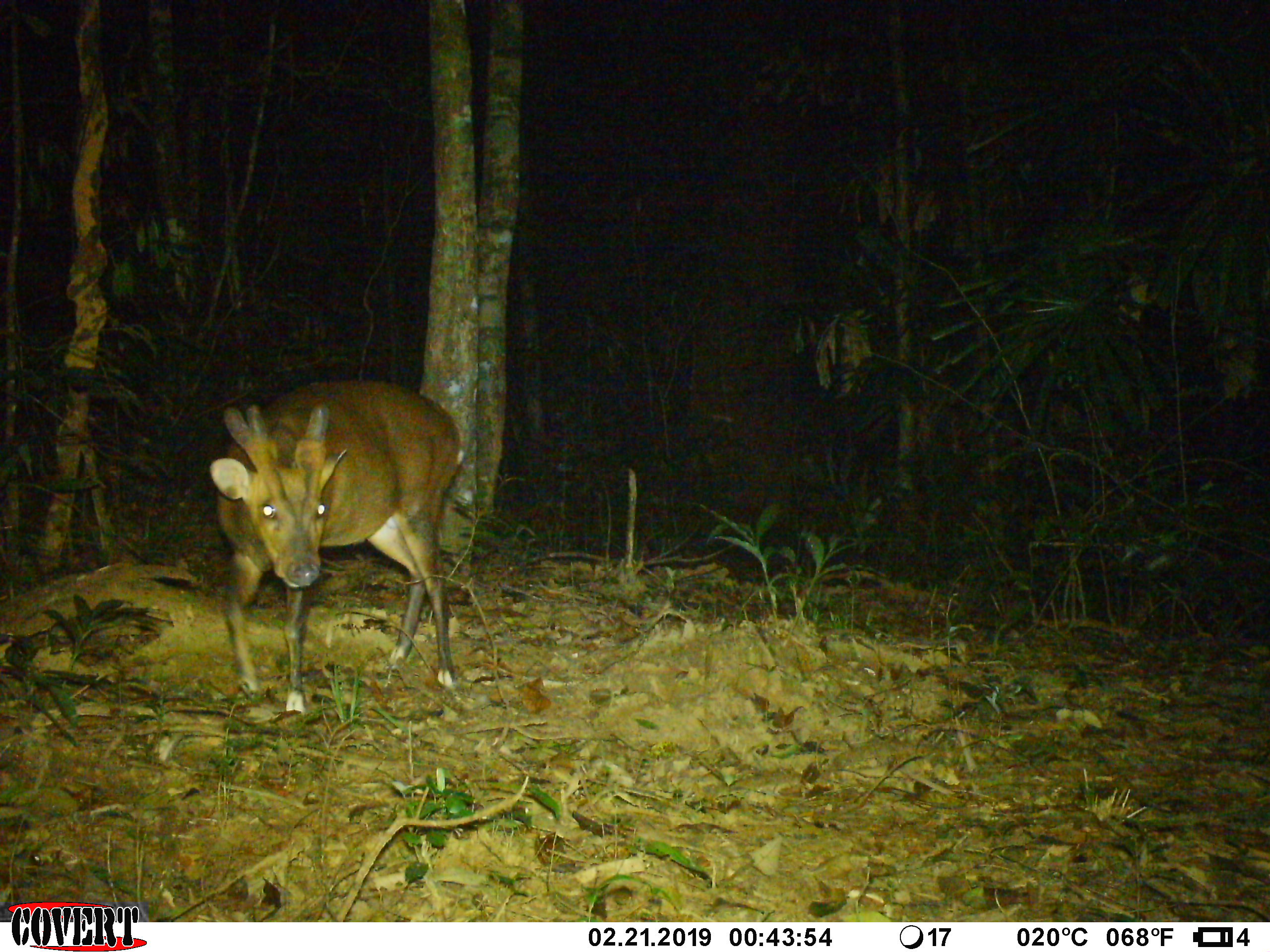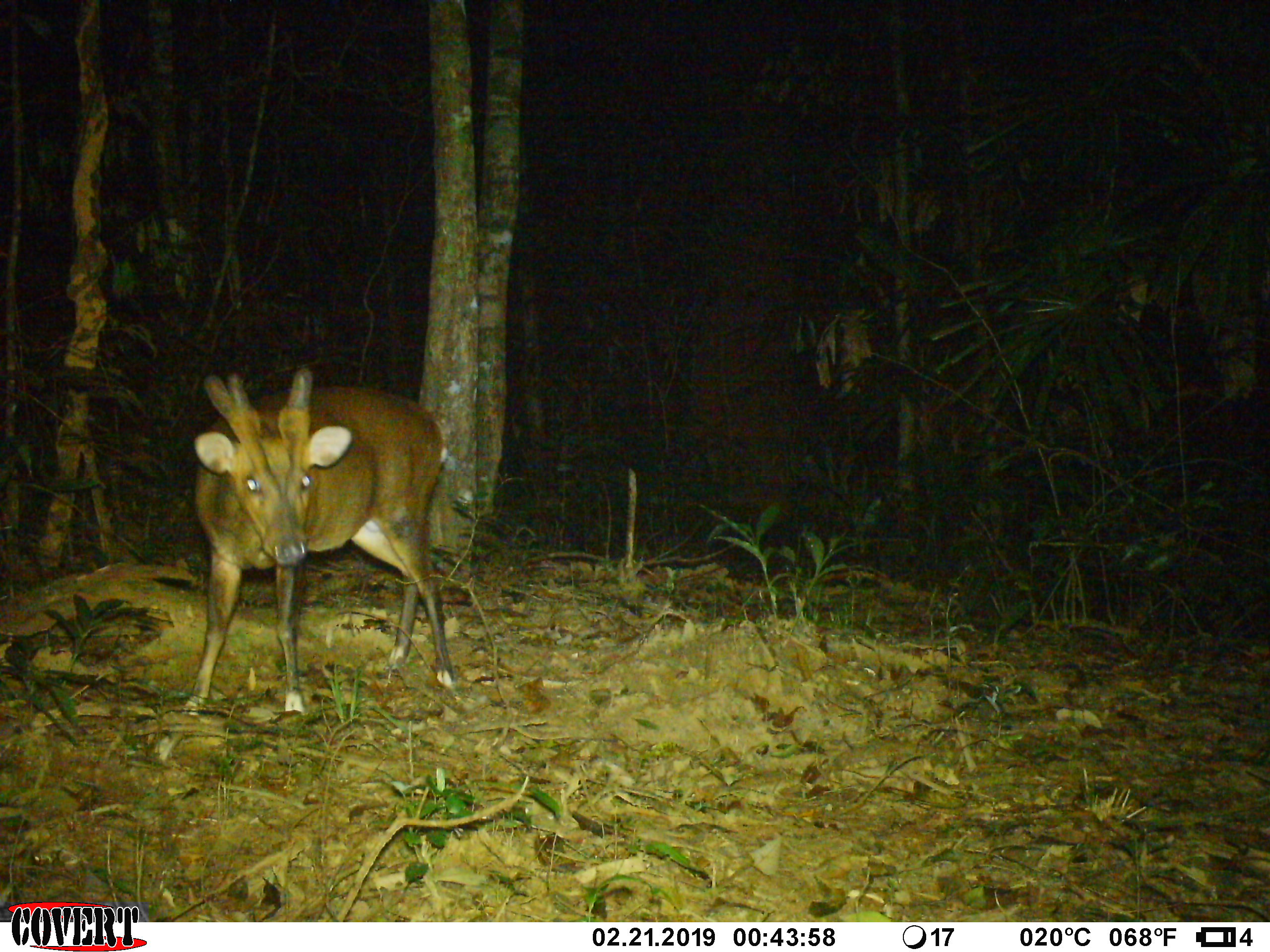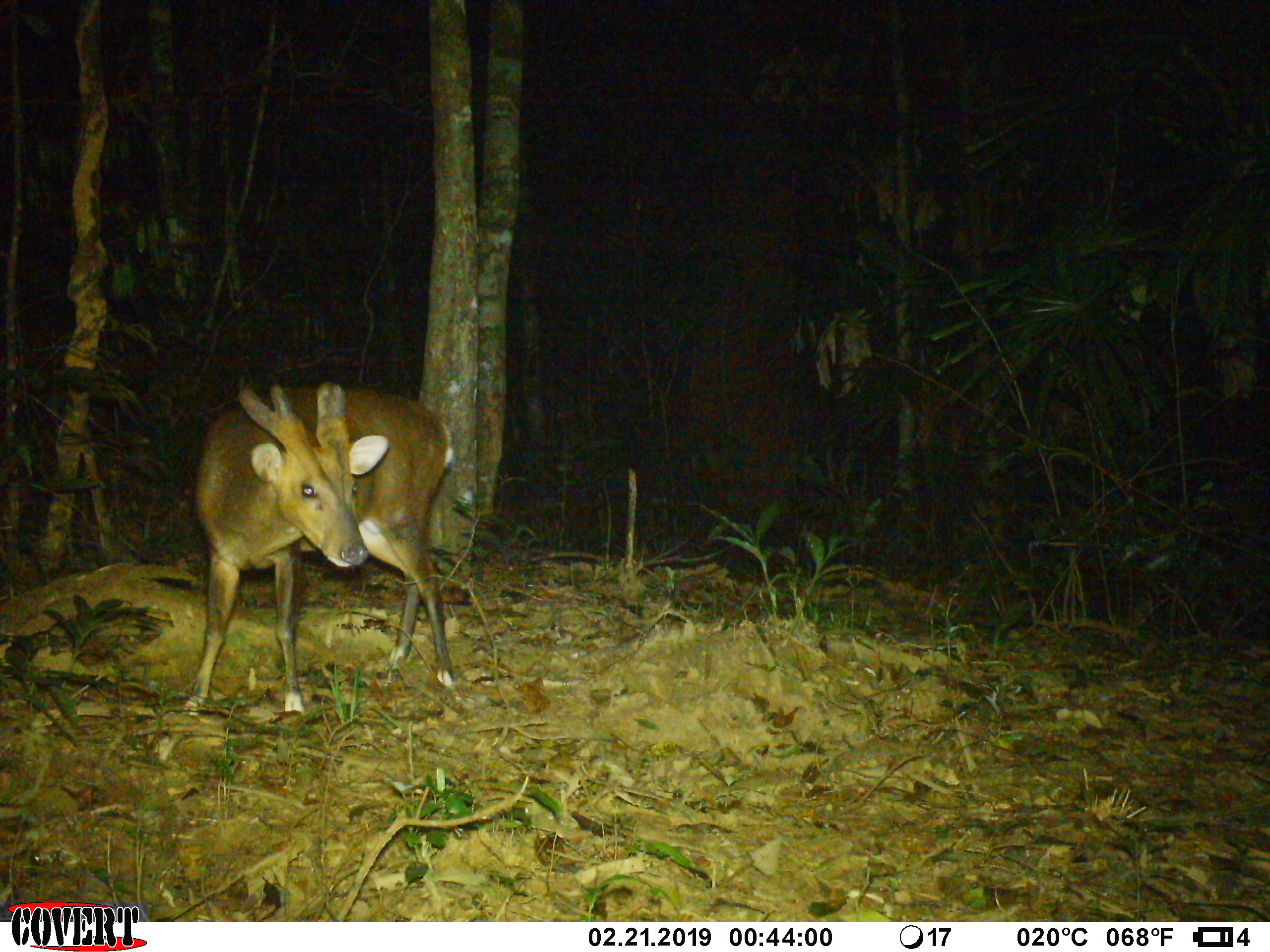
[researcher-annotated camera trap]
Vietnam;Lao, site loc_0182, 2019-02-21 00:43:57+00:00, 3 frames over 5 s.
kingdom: Animalia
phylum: Chordata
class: Mammalia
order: Artiodactyla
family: Cervidae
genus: Muntiacus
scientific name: Muntiacus vuquangensis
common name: large-antlered muntjac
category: large antlered muntjac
Large antlered muntjac (large-antlered muntjac) (Muntiacus vuquangensis). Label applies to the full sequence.